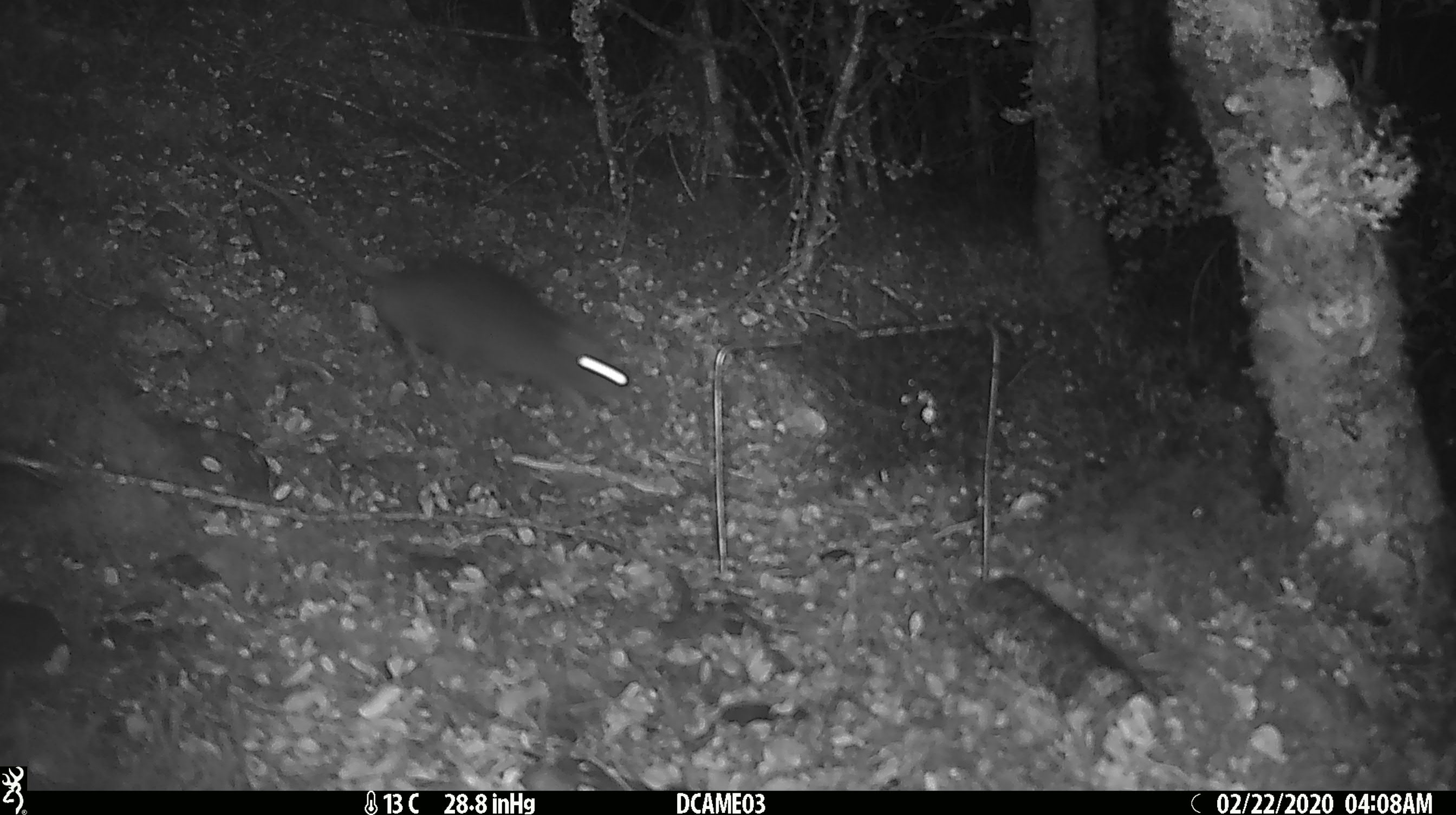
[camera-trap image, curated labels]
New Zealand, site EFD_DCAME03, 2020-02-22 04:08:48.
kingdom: Animalia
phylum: Chordata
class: Aves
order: Passeriformes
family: Turdidae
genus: Turdus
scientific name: Turdus philomelos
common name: song thrush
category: thrush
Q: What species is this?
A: Thrush (song thrush) (Turdus philomelos).